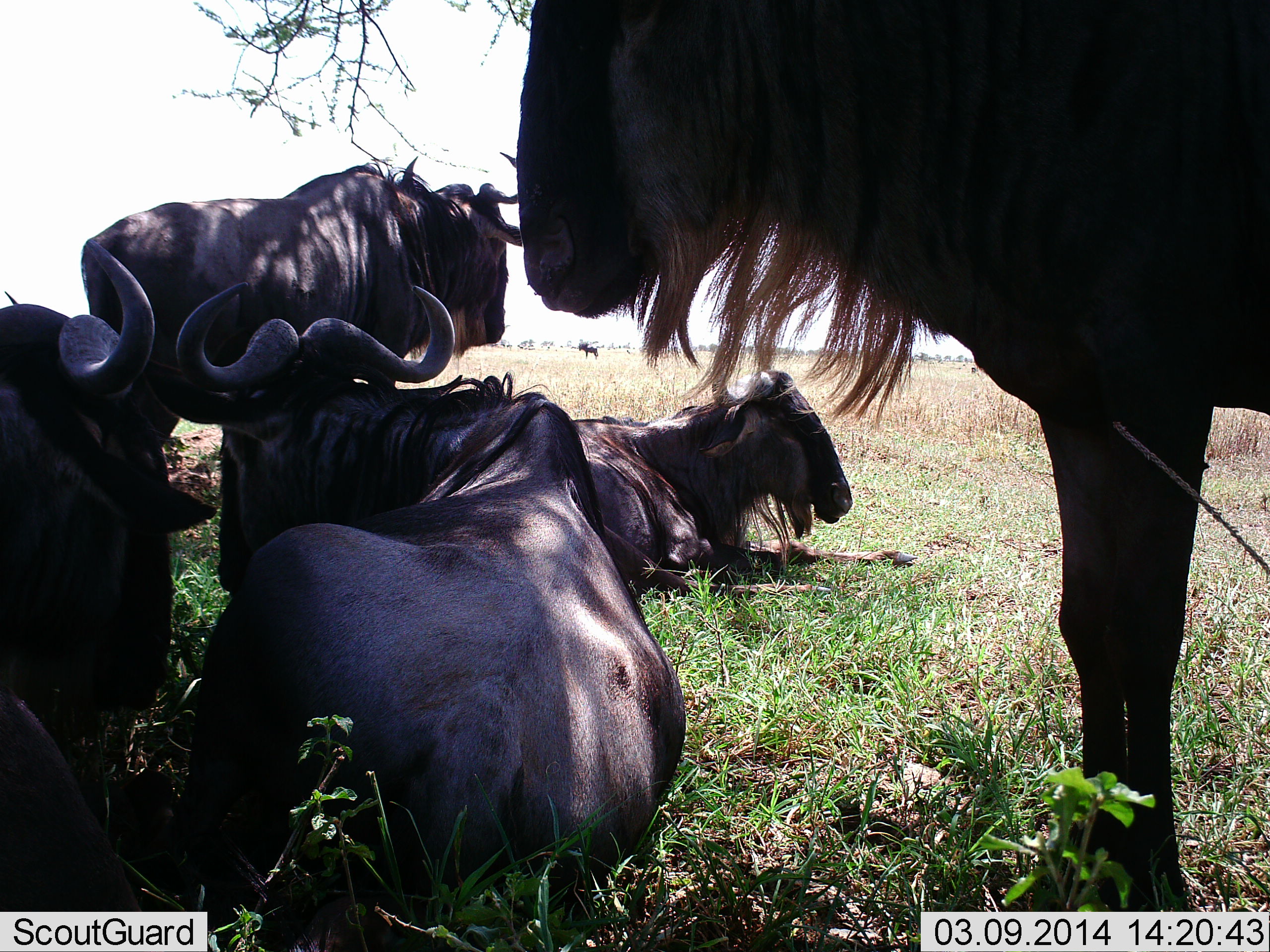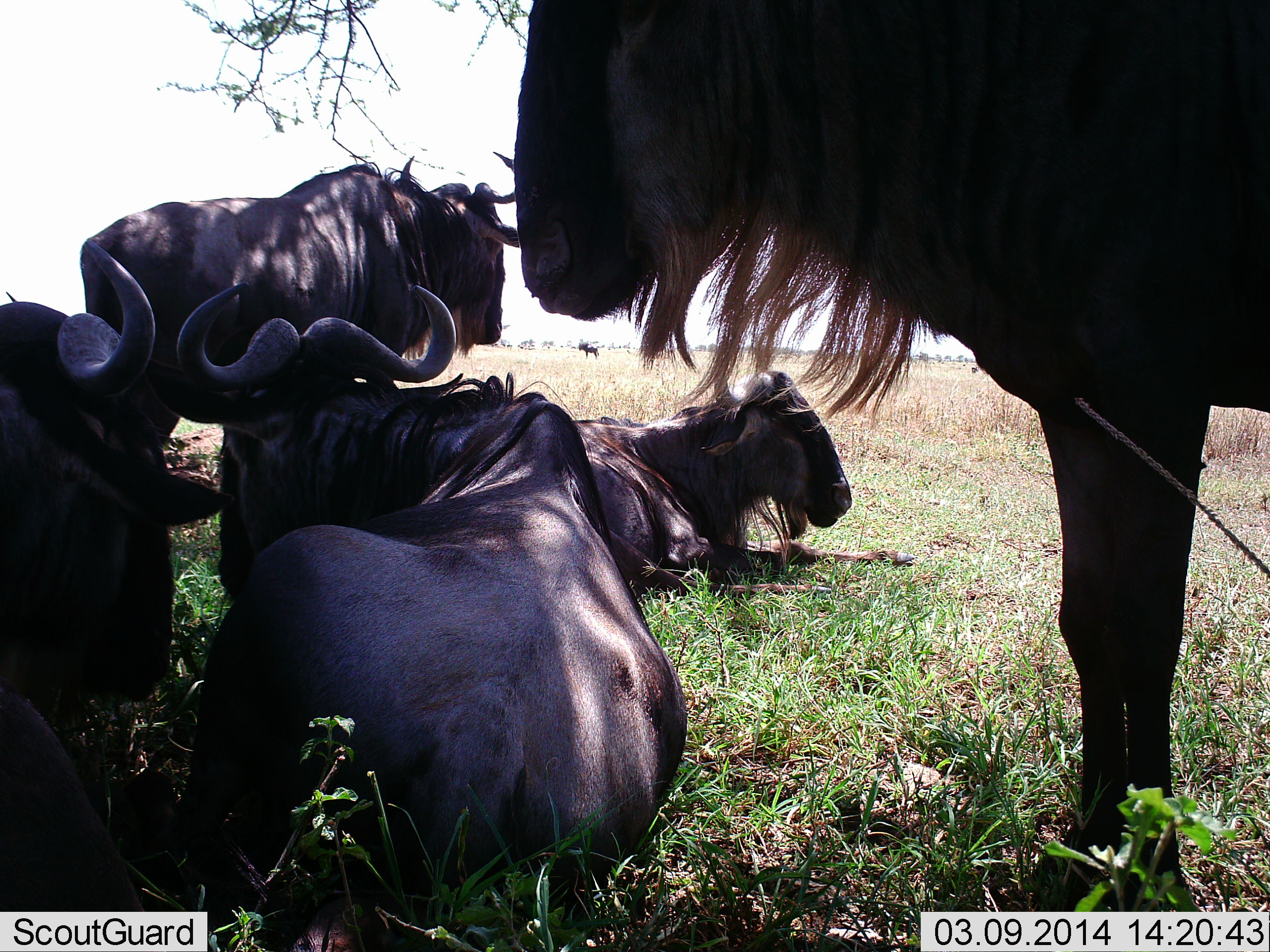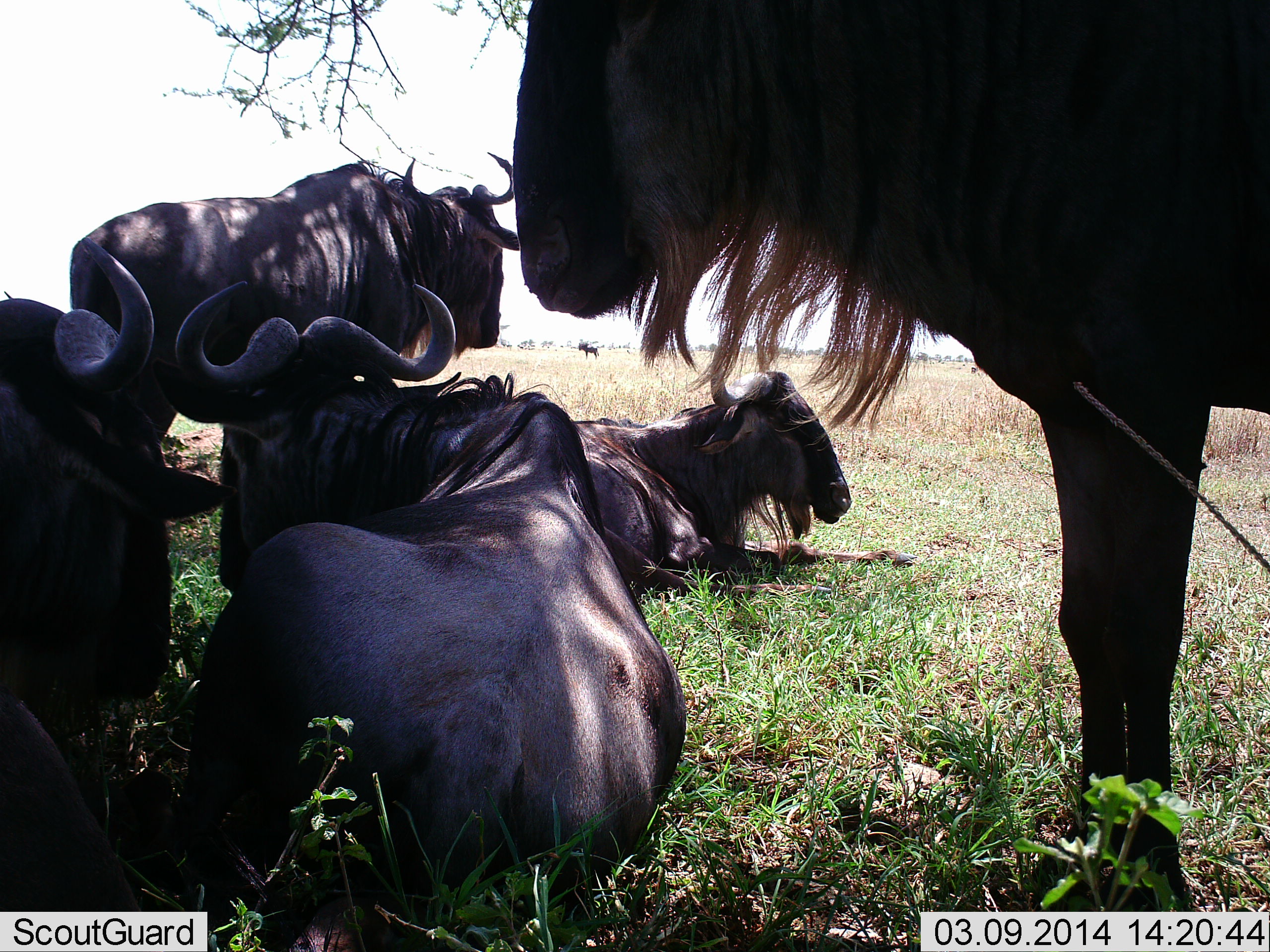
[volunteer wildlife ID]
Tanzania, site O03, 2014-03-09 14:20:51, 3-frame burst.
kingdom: Animalia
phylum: Chordata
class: Mammalia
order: Artiodactyla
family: Bovidae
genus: Connochaetes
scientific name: Connochaetes taurinus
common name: blue wildebeest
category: wildebeest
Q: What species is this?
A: Wildebeest (blue wildebeest) (Connochaetes taurinus).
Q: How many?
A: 5.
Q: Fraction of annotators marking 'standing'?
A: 90%.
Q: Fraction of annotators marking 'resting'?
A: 100%.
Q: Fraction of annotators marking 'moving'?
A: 0%.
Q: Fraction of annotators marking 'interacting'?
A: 0%.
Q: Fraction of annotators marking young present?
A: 0%.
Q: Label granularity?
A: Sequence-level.